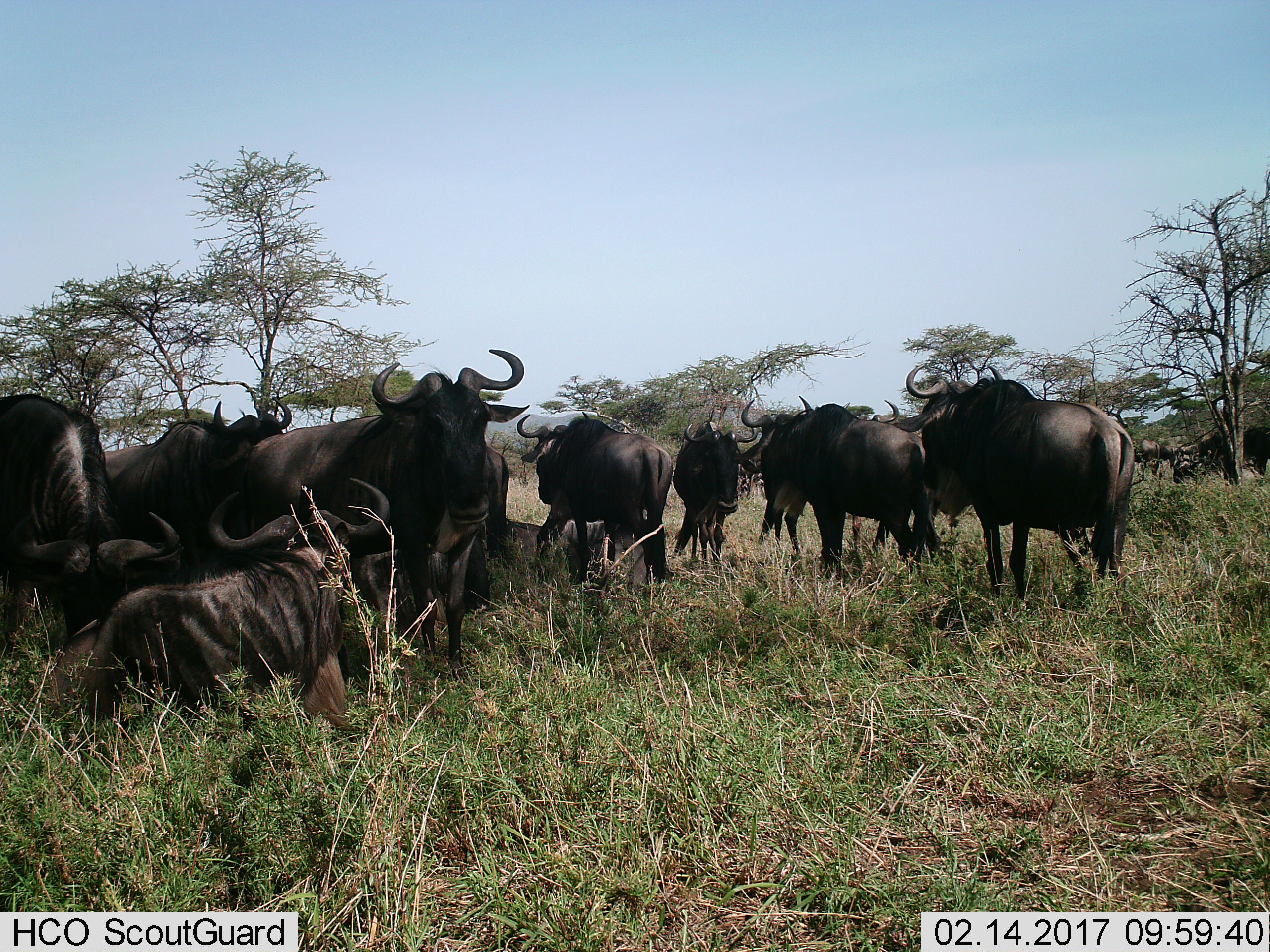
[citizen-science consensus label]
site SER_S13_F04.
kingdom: Animalia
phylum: Chordata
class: Mammalia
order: Artiodactyla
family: Bovidae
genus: Connochaetes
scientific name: Connochaetes taurinus taurinus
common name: blue wildebeest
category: wildebeestblue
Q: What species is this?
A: Wildebeestblue (blue wildebeest) (Connochaetes taurinus taurinus).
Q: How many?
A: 11-50.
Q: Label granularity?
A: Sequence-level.